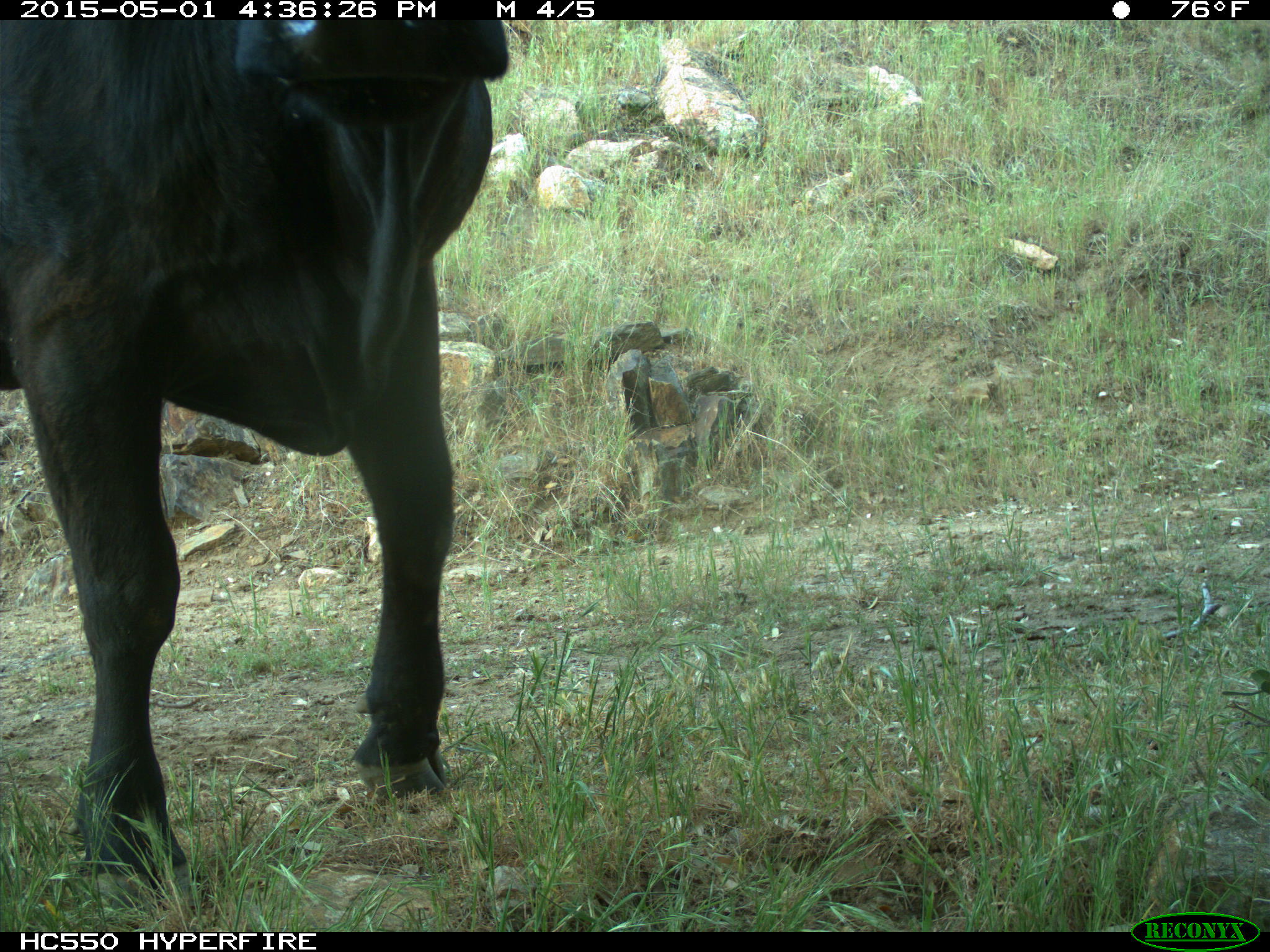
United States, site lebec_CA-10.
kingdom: Animalia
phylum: Chordata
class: Mammalia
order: Artiodactyla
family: Bovidae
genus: Bos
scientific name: Bos taurus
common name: domestic cow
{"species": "Bos taurus (domestic cow)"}